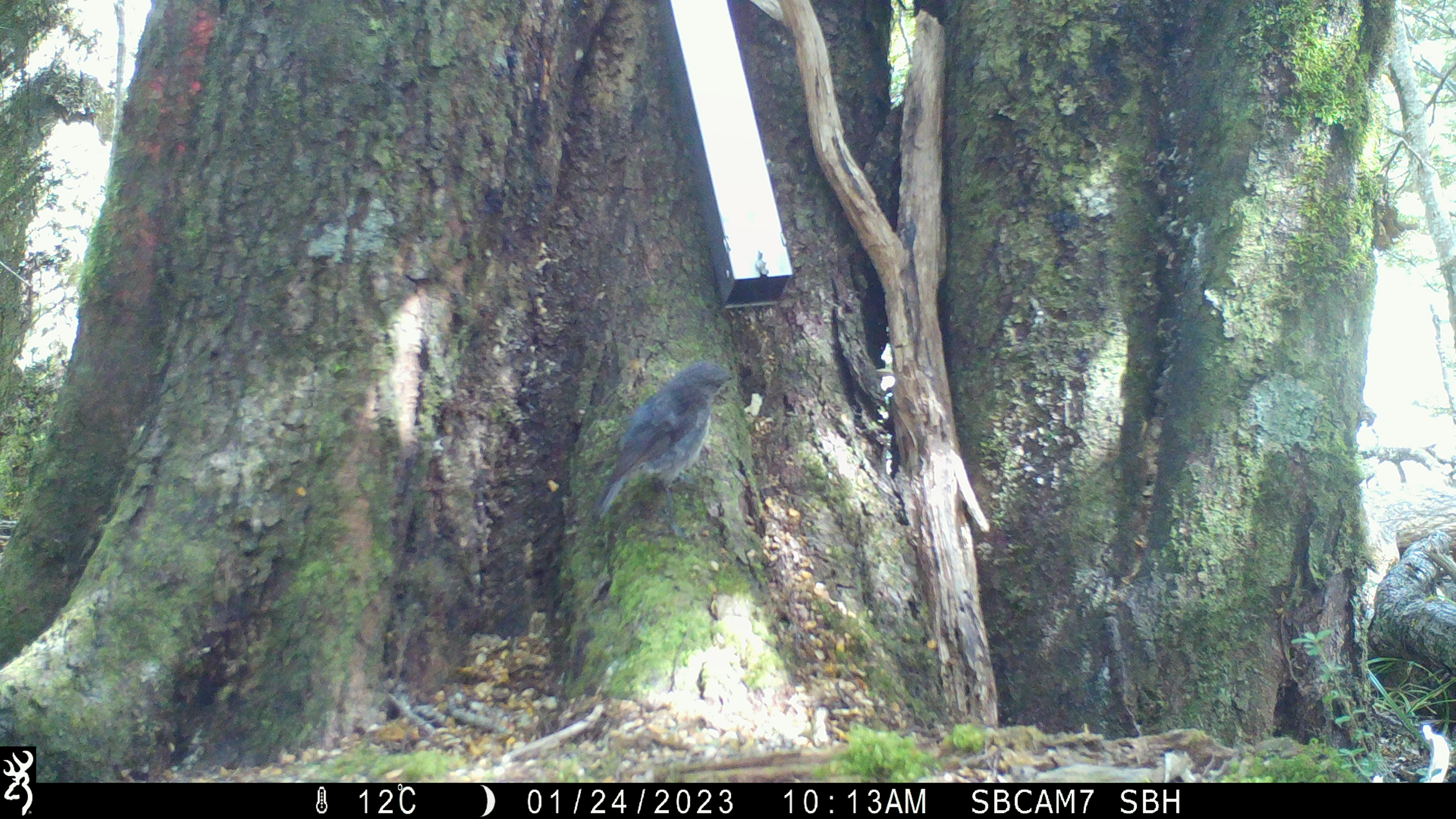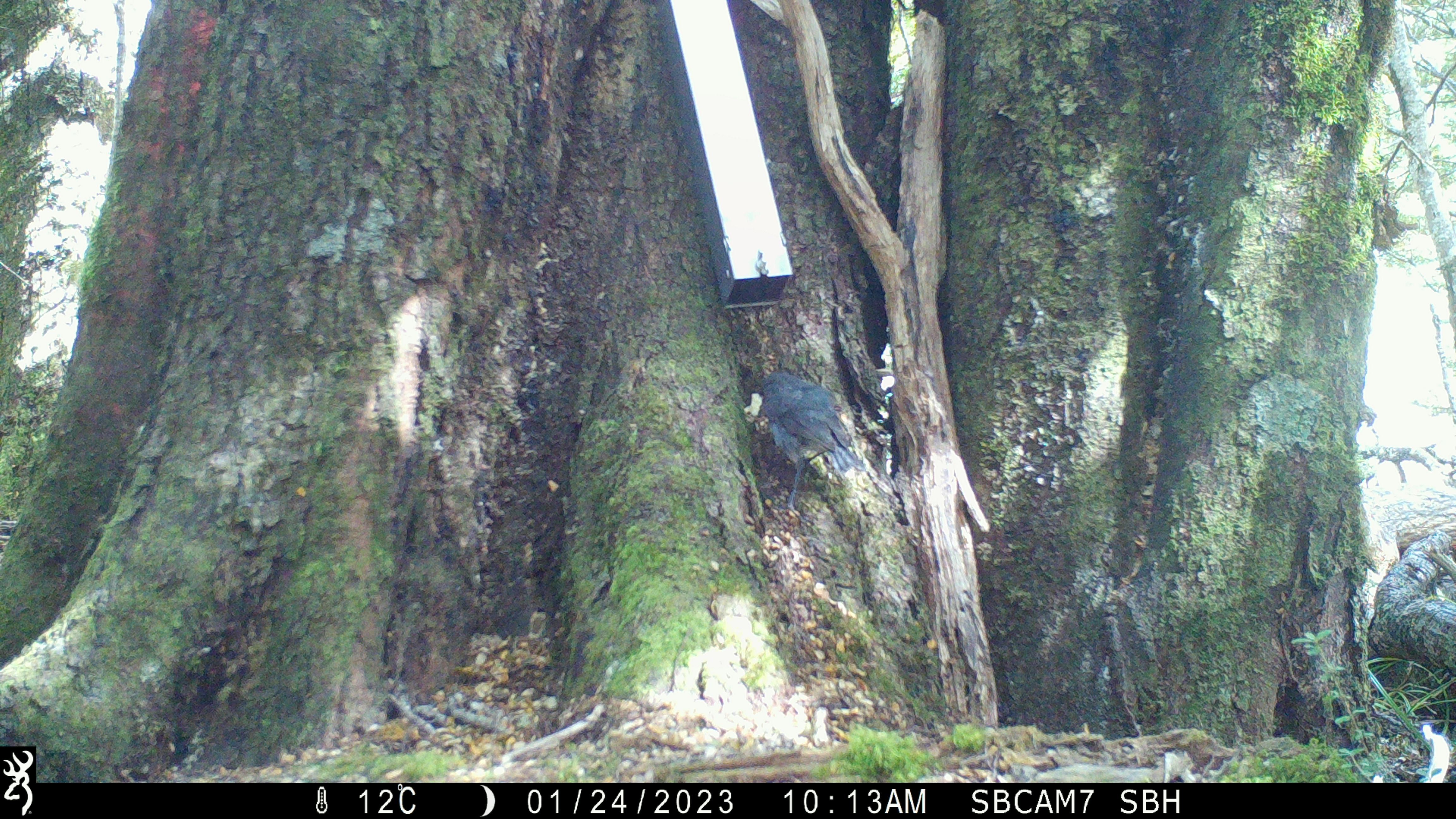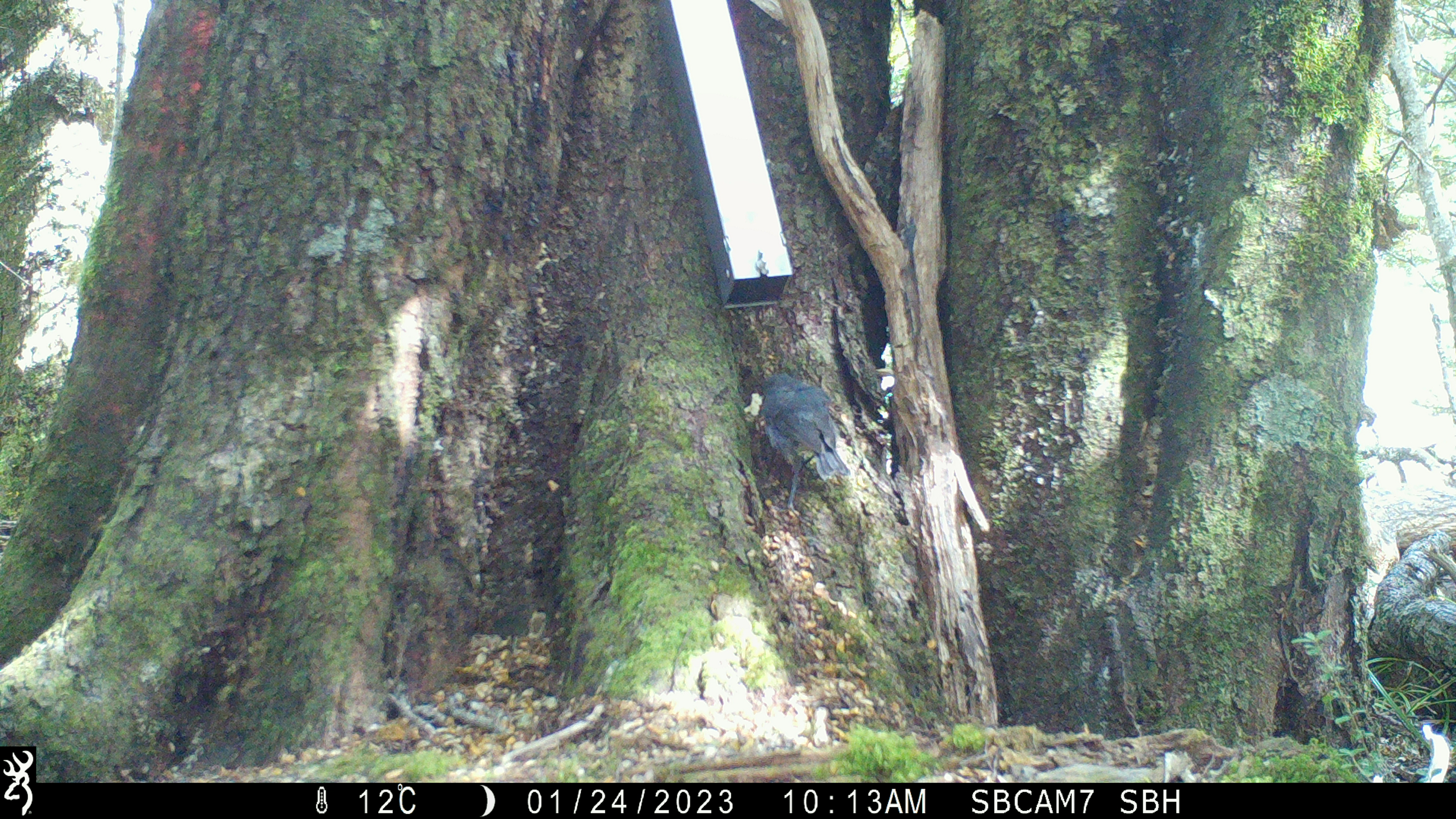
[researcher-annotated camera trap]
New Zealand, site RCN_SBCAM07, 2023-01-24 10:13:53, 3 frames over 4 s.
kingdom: Animalia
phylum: Chordata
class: Aves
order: Passeriformes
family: Petroicidae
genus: Petroica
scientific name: Petroica australis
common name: new zealand robin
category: robin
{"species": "robin (new zealand robin) (Petroica australis)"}